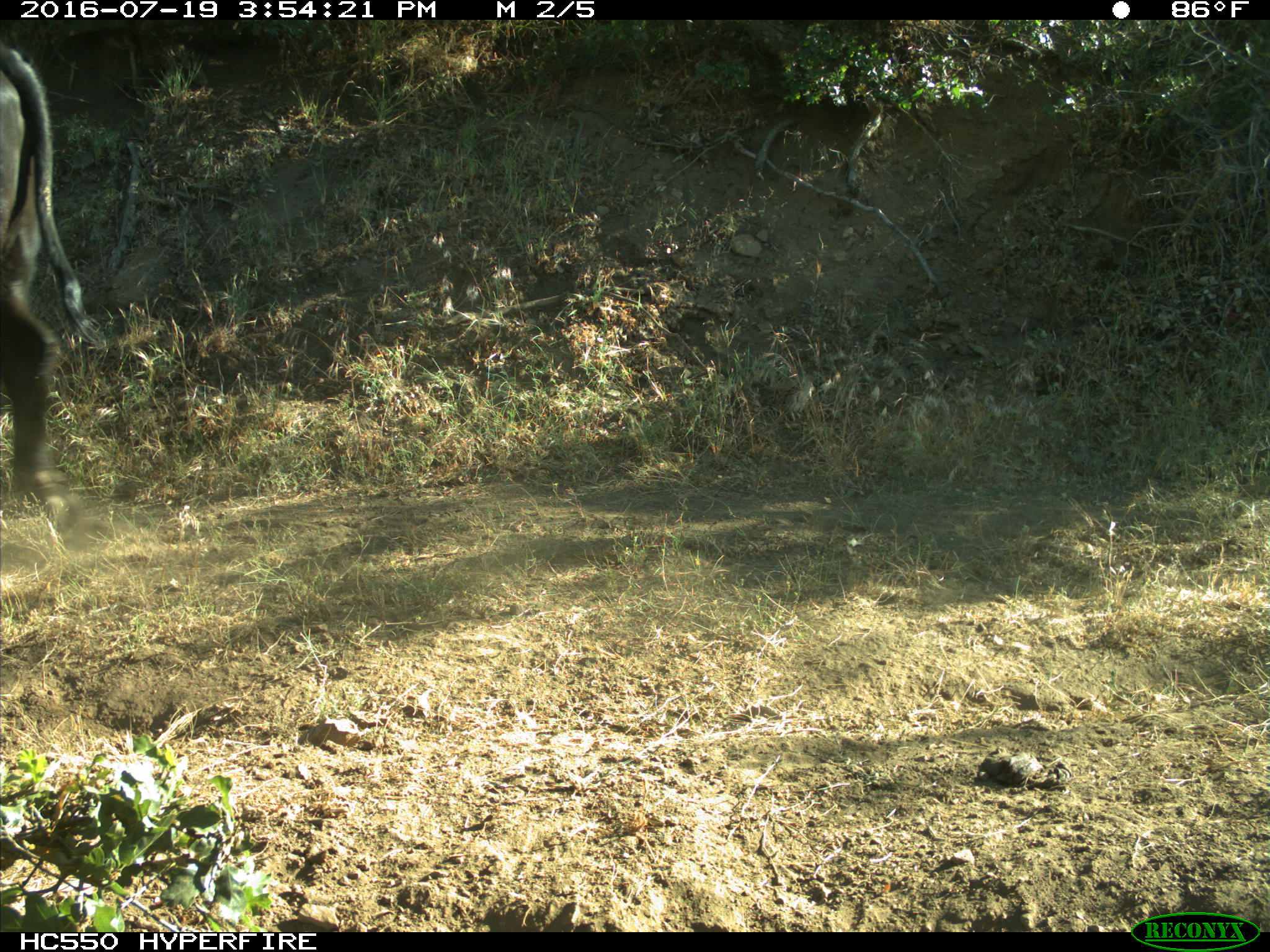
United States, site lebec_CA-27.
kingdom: Animalia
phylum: Chordata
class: Mammalia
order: Artiodactyla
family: Bovidae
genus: Bos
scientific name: Bos taurus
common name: domestic cow